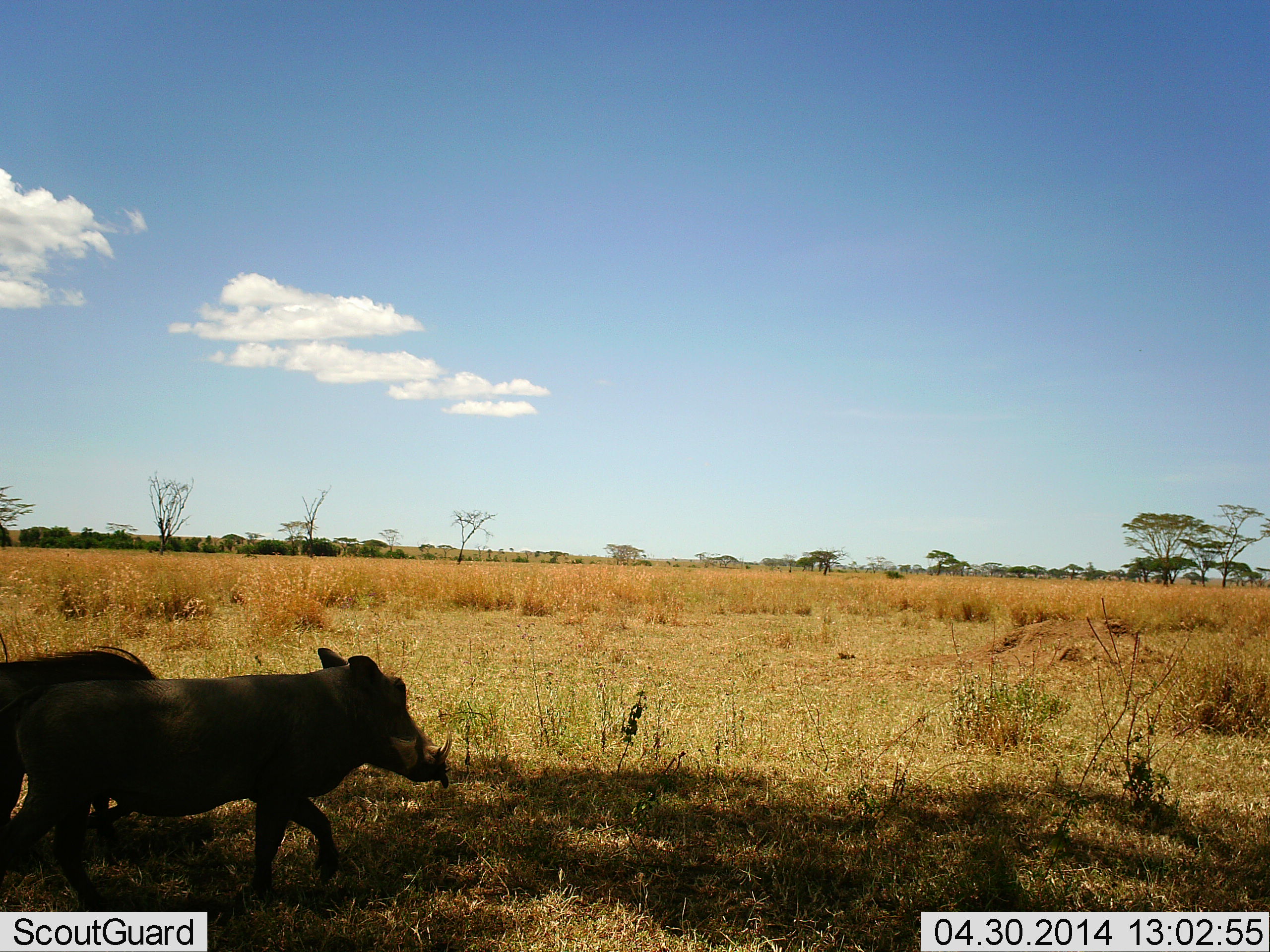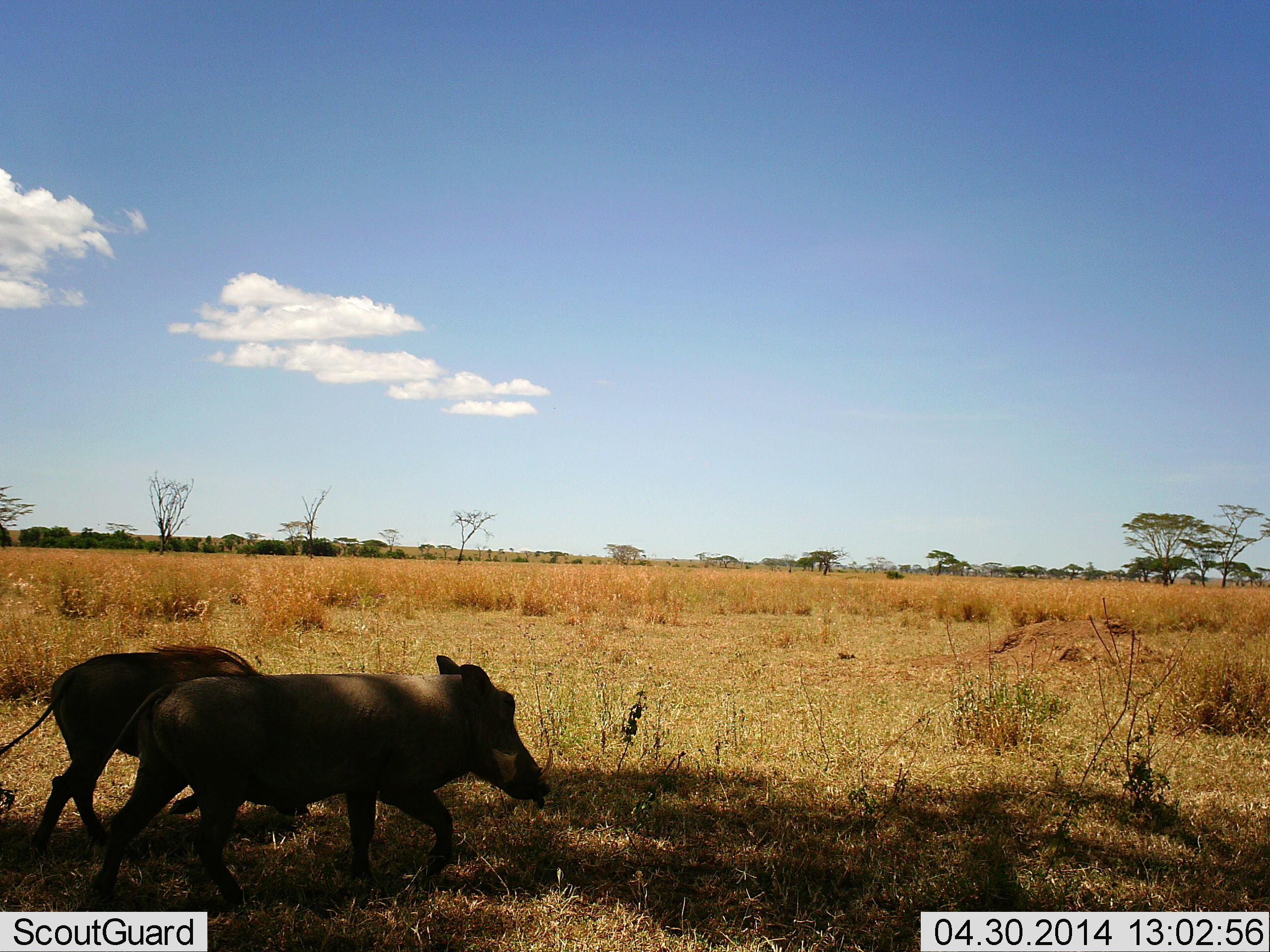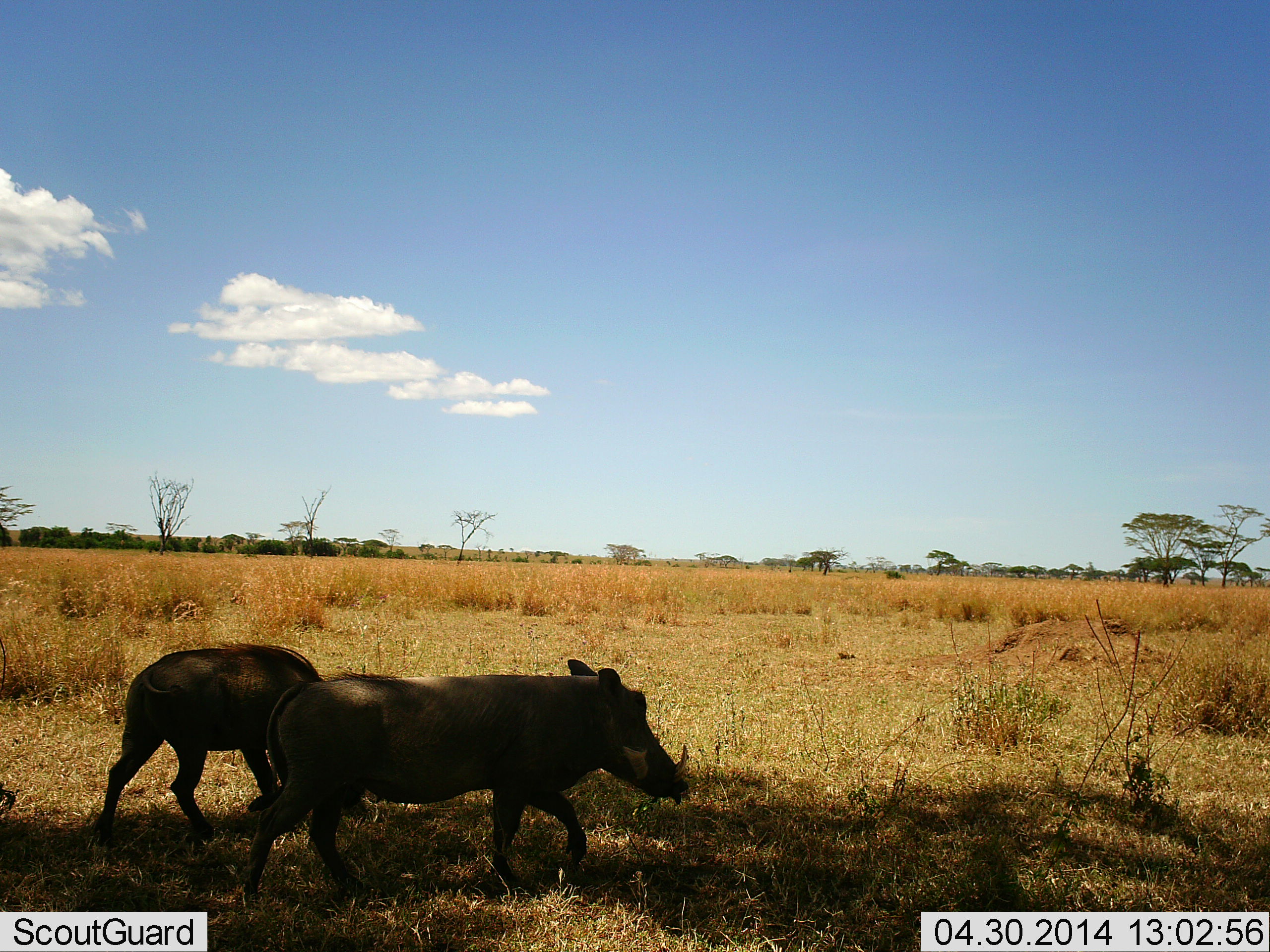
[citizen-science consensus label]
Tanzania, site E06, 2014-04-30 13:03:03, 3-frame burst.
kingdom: Animalia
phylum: Chordata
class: Mammalia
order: Artiodactyla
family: Suidae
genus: Phacochoerus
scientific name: Phacochoerus africanus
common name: warthog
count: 2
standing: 0%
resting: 0%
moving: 100%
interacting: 0%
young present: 0%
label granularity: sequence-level